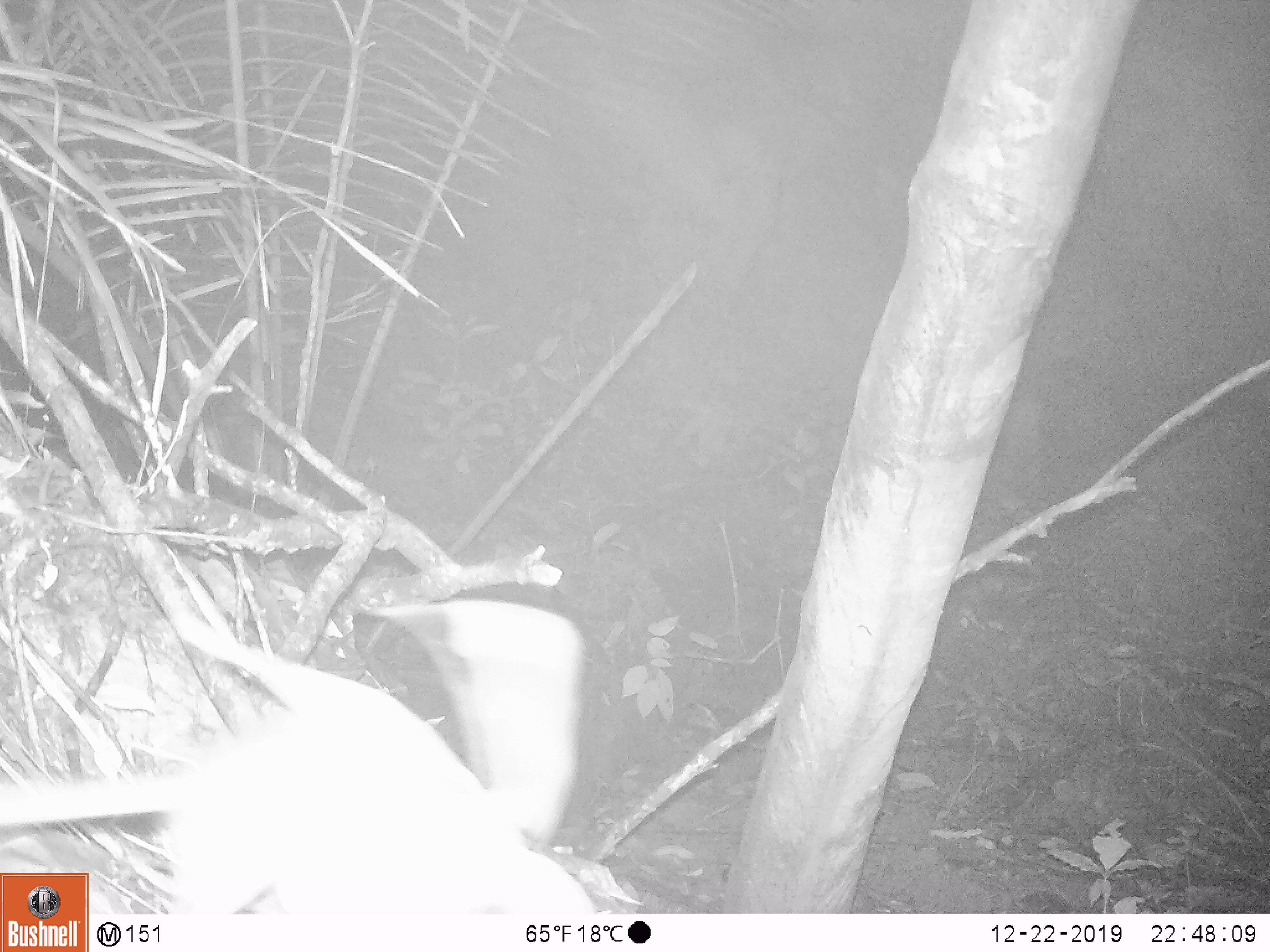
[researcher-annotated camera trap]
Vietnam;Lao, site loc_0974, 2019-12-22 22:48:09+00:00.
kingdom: Animalia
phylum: Chordata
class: Mammalia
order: Rodentia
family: Muridae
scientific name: Muridae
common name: old-world mice and rats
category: unidentified murid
Unidentified murid (old-world mice and rats) (Muridae). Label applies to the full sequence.